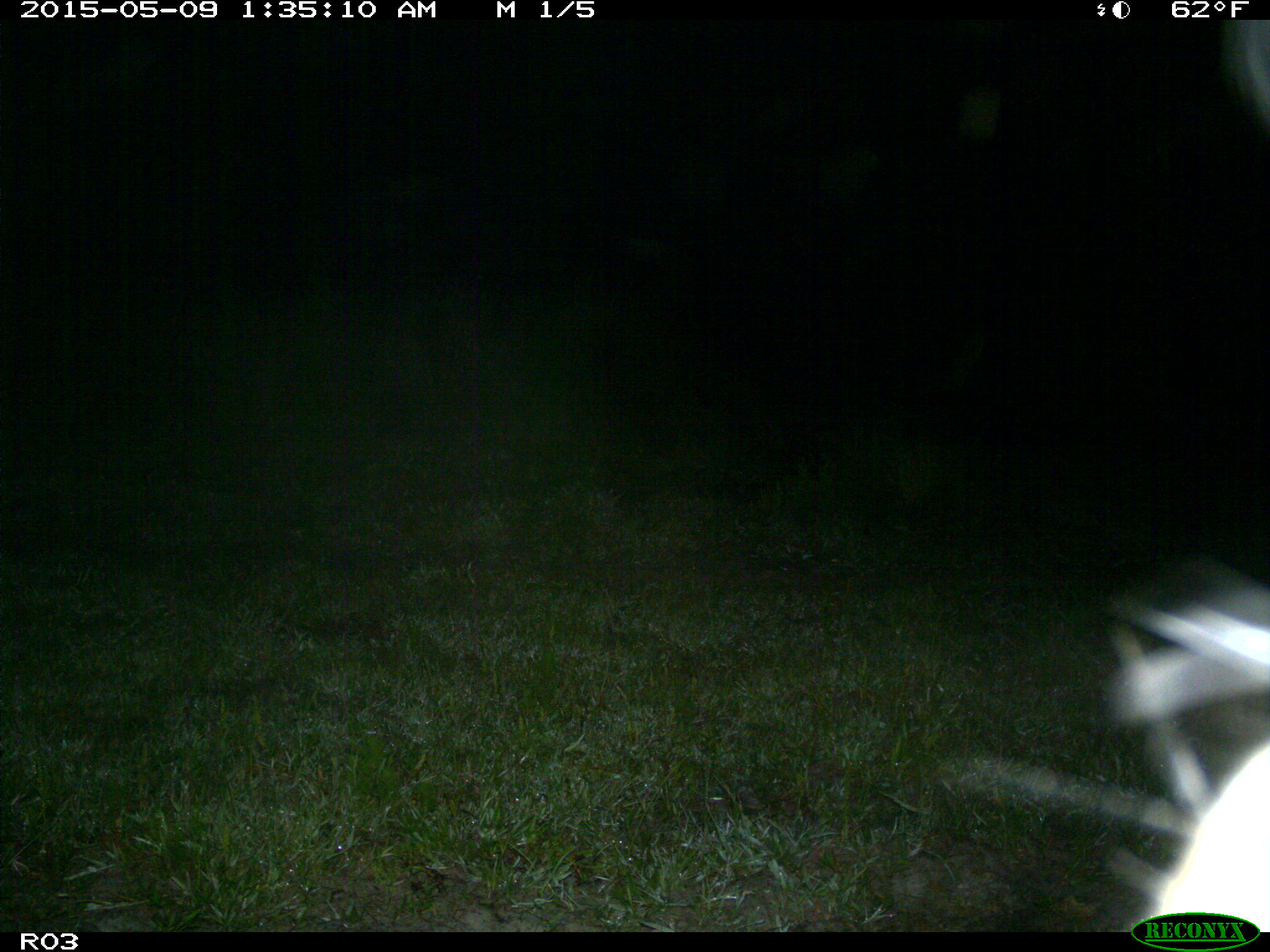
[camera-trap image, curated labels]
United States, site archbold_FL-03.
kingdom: Animalia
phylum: Chordata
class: Mammalia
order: Artiodactyla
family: Bovidae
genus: Bos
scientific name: Bos taurus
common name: domestic cow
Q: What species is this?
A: Bos taurus (domestic cow).